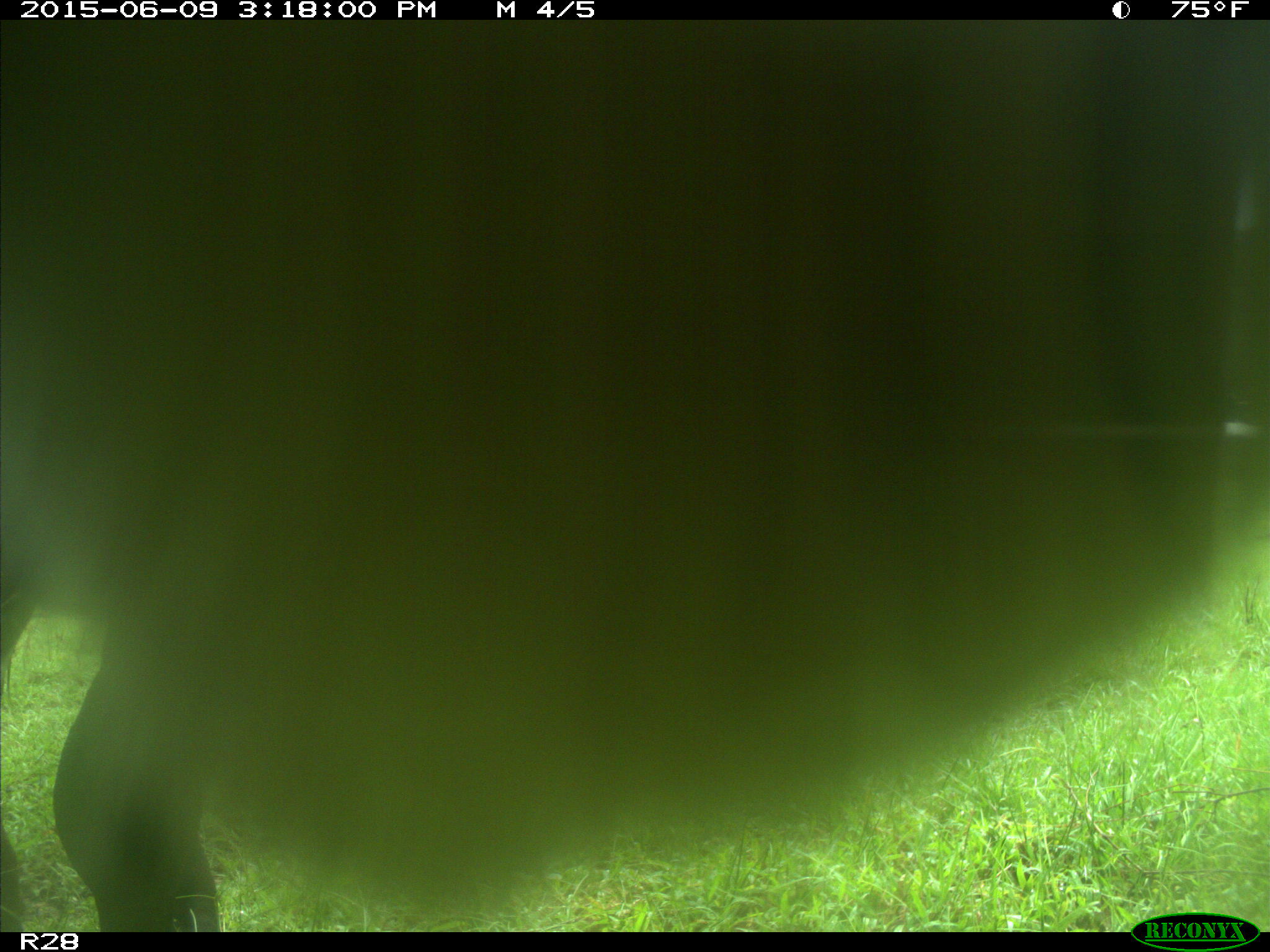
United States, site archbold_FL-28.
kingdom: Animalia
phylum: Chordata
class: Mammalia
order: Artiodactyla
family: Bovidae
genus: Bos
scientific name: Bos taurus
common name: domestic cow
Bos taurus (domestic cow).